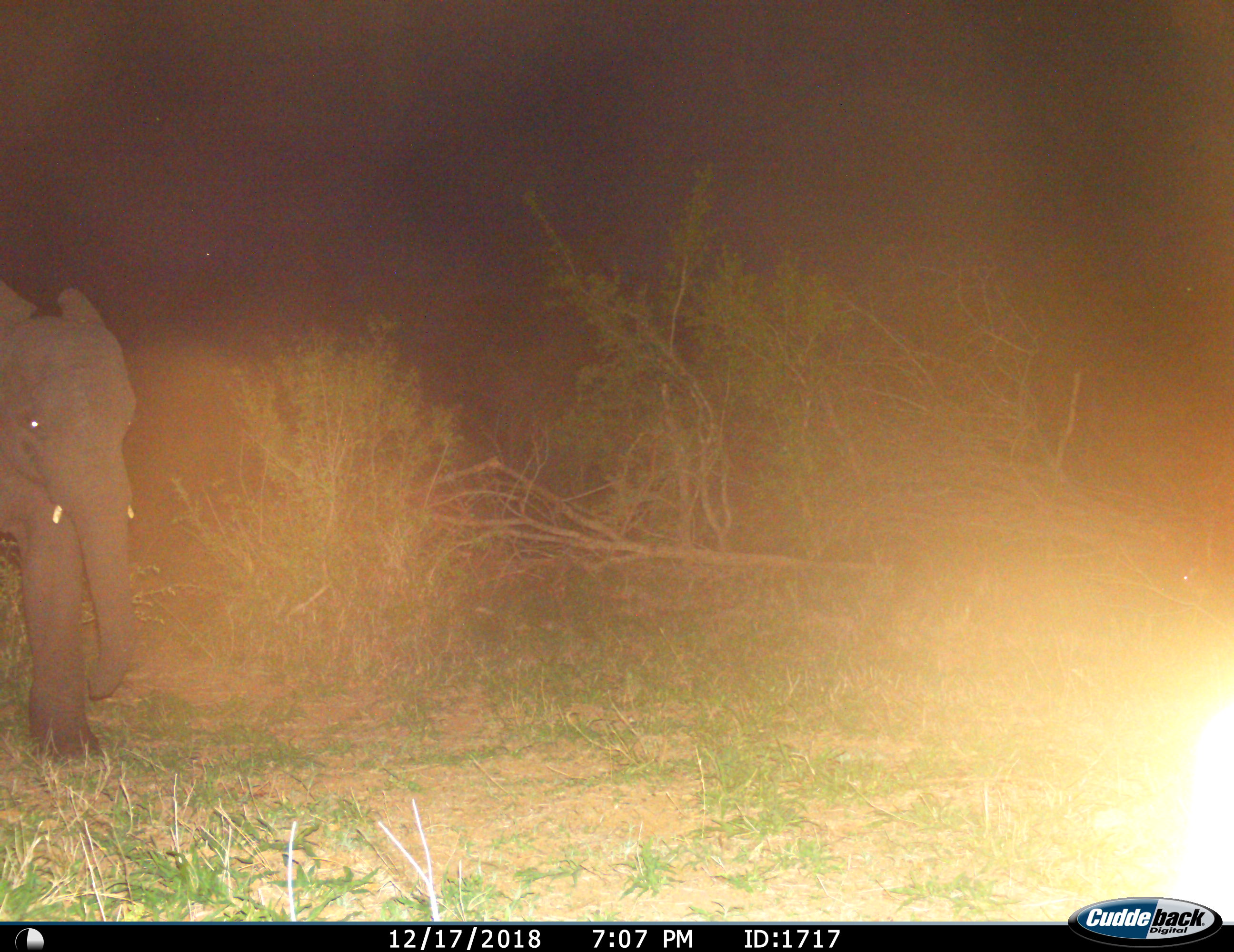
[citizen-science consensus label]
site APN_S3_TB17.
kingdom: Animalia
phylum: Chordata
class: Mammalia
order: Proboscidea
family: Elephantidae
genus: Loxodonta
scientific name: Loxodonta africana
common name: african bush elephant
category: elephant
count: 1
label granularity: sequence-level